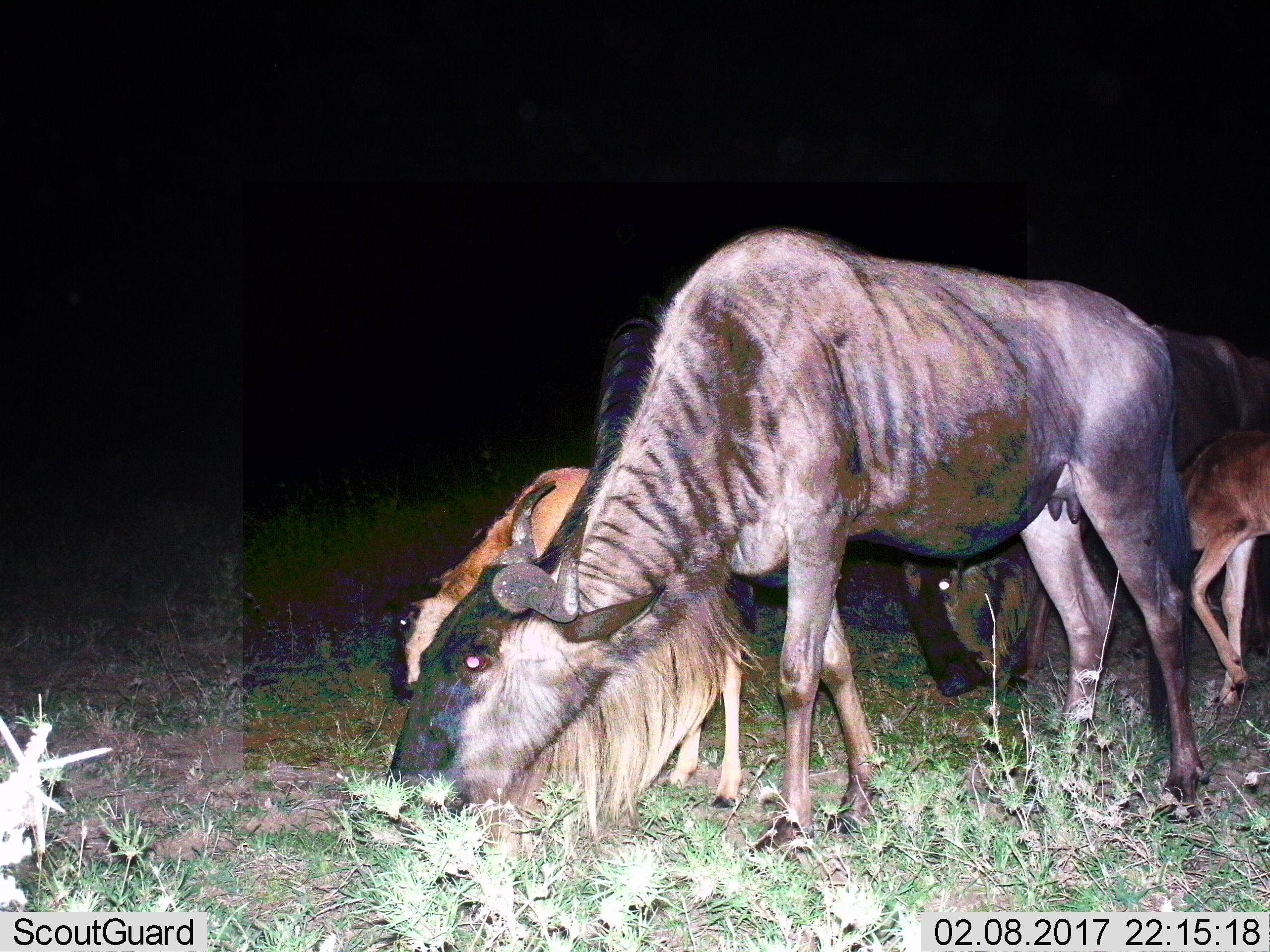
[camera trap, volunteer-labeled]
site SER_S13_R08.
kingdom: Animalia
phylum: Chordata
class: Mammalia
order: Artiodactyla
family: Bovidae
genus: Connochaetes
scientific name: Connochaetes taurinus taurinus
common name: blue wildebeest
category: wildebeestblue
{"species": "wildebeestblue (blue wildebeest) (Connochaetes taurinus taurinus)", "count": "4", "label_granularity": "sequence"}